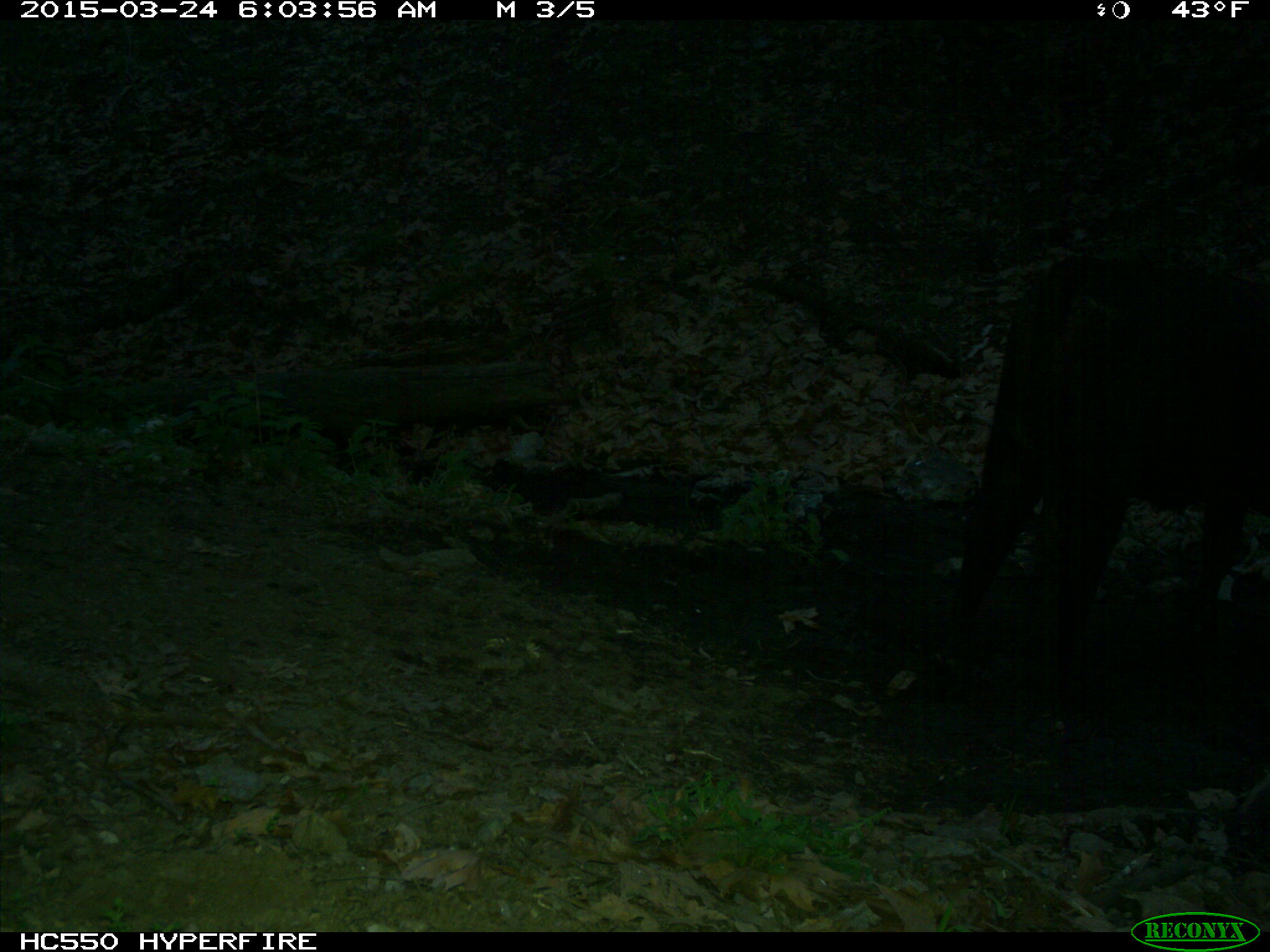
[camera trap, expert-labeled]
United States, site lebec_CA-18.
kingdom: Animalia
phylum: Chordata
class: Mammalia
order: Artiodactyla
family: Bovidae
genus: Bos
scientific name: Bos taurus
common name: domestic cow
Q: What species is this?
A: Bos taurus (domestic cow).